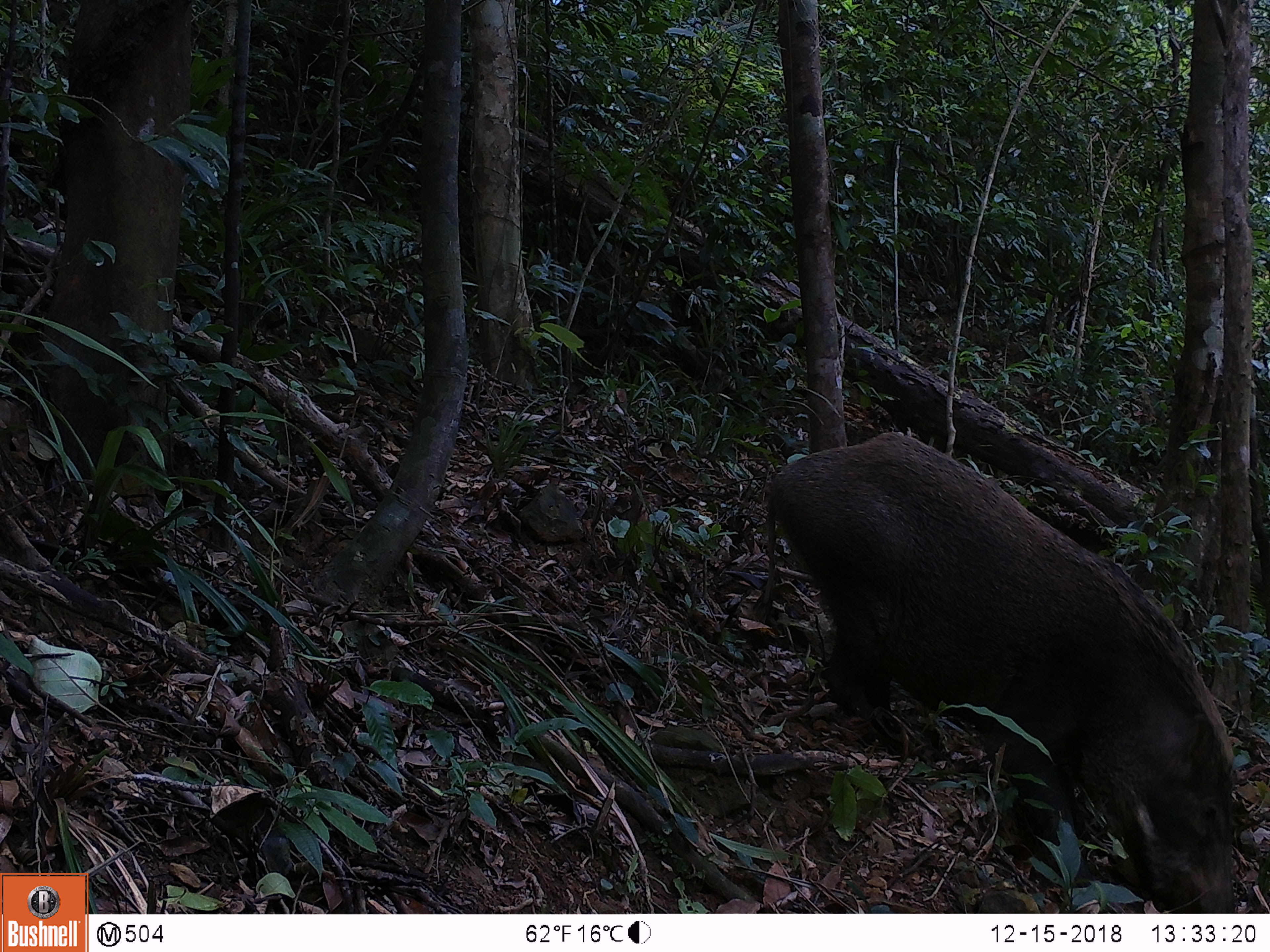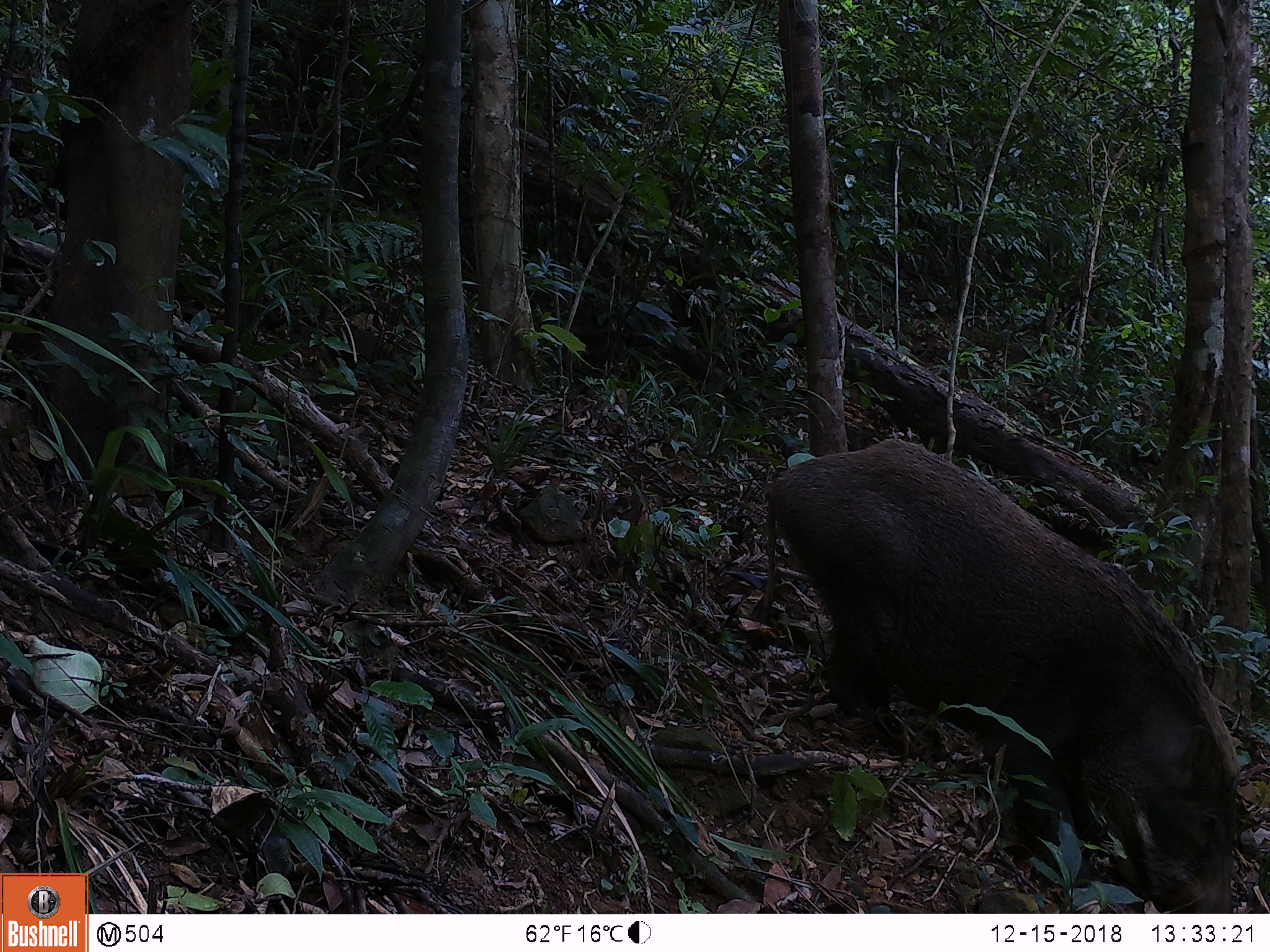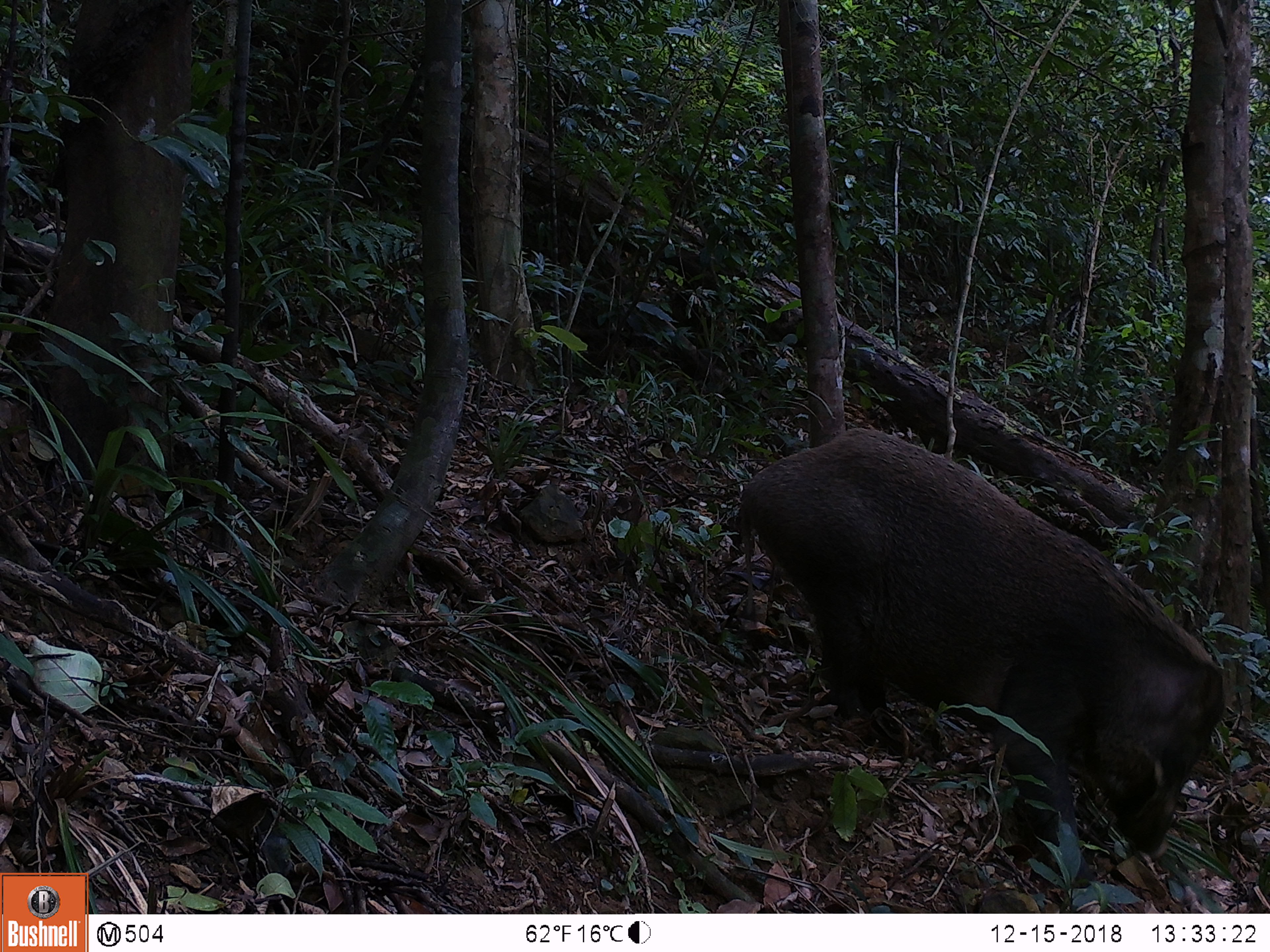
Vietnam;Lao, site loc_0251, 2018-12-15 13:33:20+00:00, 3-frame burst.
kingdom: Animalia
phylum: Chordata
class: Mammalia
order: Artiodactyla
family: Suidae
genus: Sus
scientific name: Sus scrofa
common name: eurasian wild pig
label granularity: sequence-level